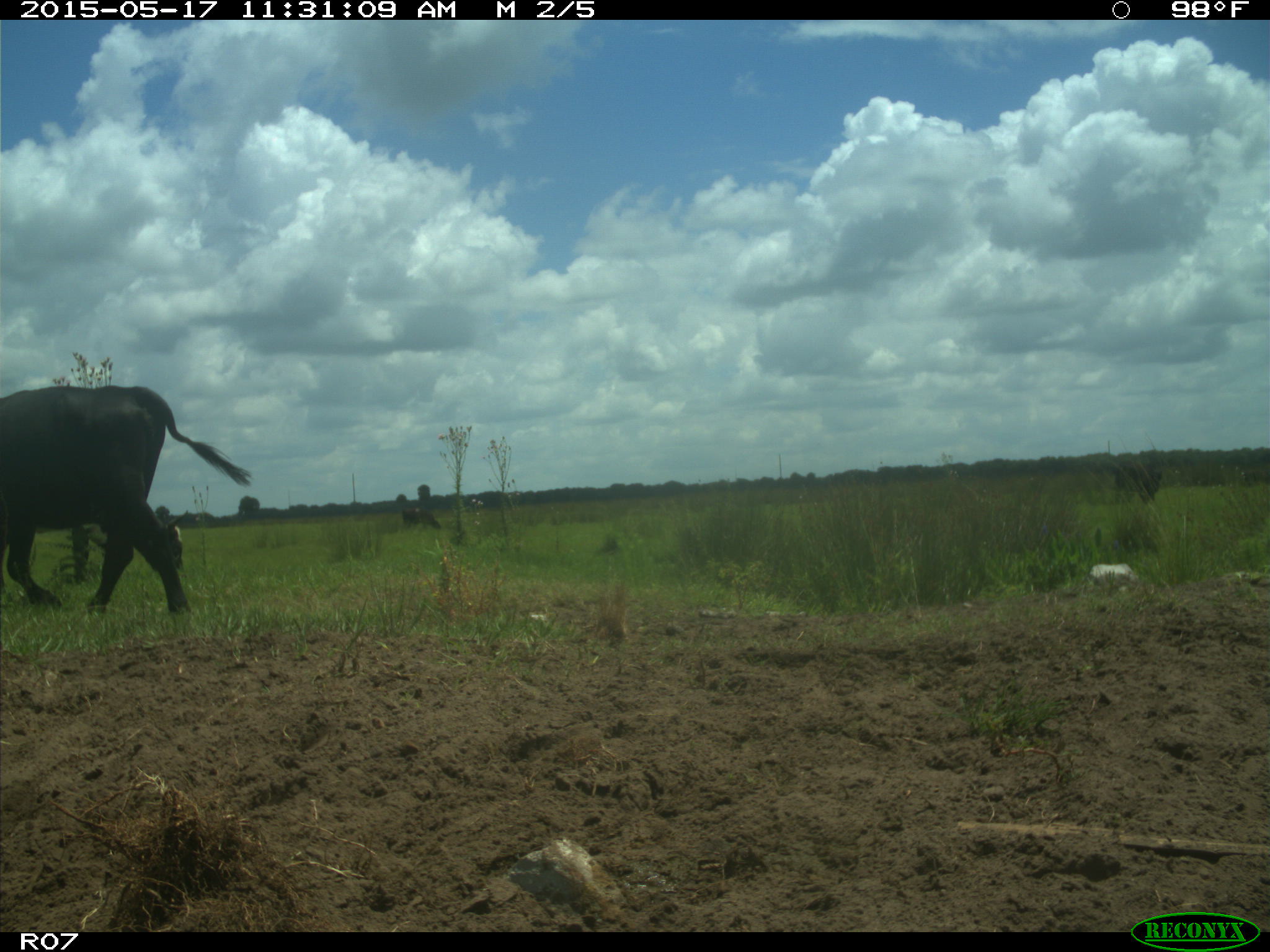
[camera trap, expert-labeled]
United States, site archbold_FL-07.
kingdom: Animalia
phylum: Chordata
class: Mammalia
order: Artiodactyla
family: Bovidae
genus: Bos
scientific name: Bos taurus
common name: domestic cow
Bos taurus (domestic cow).